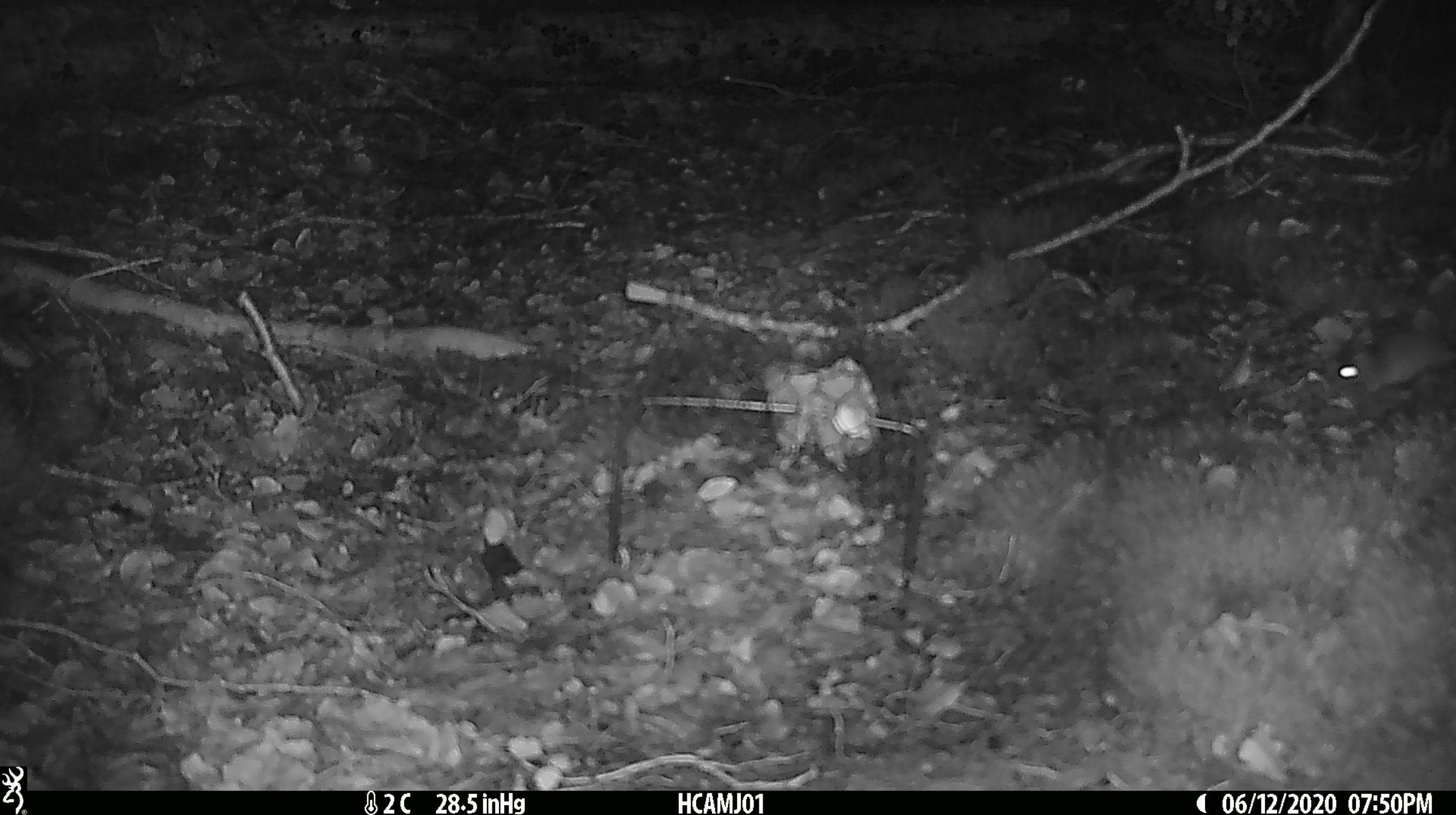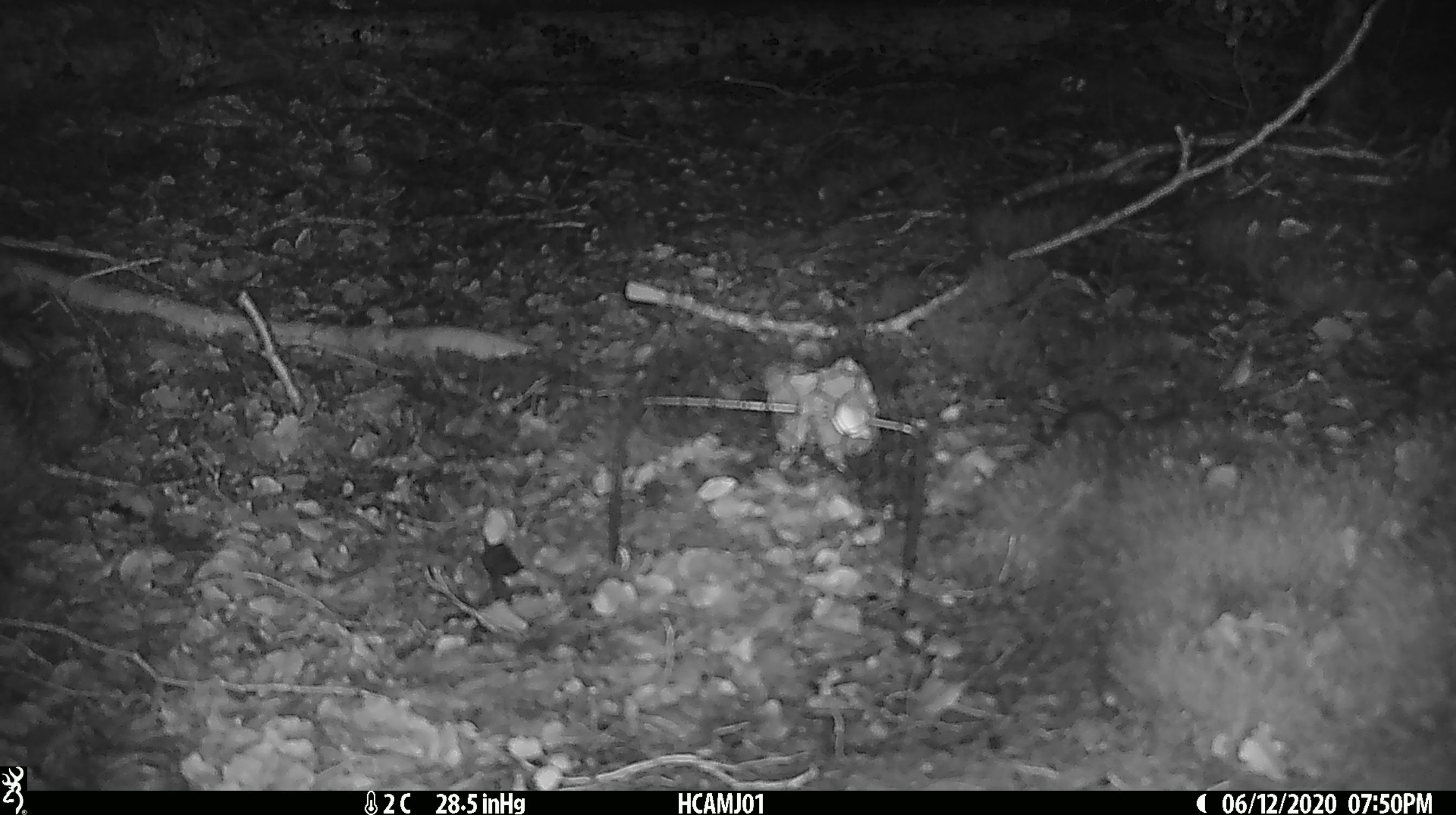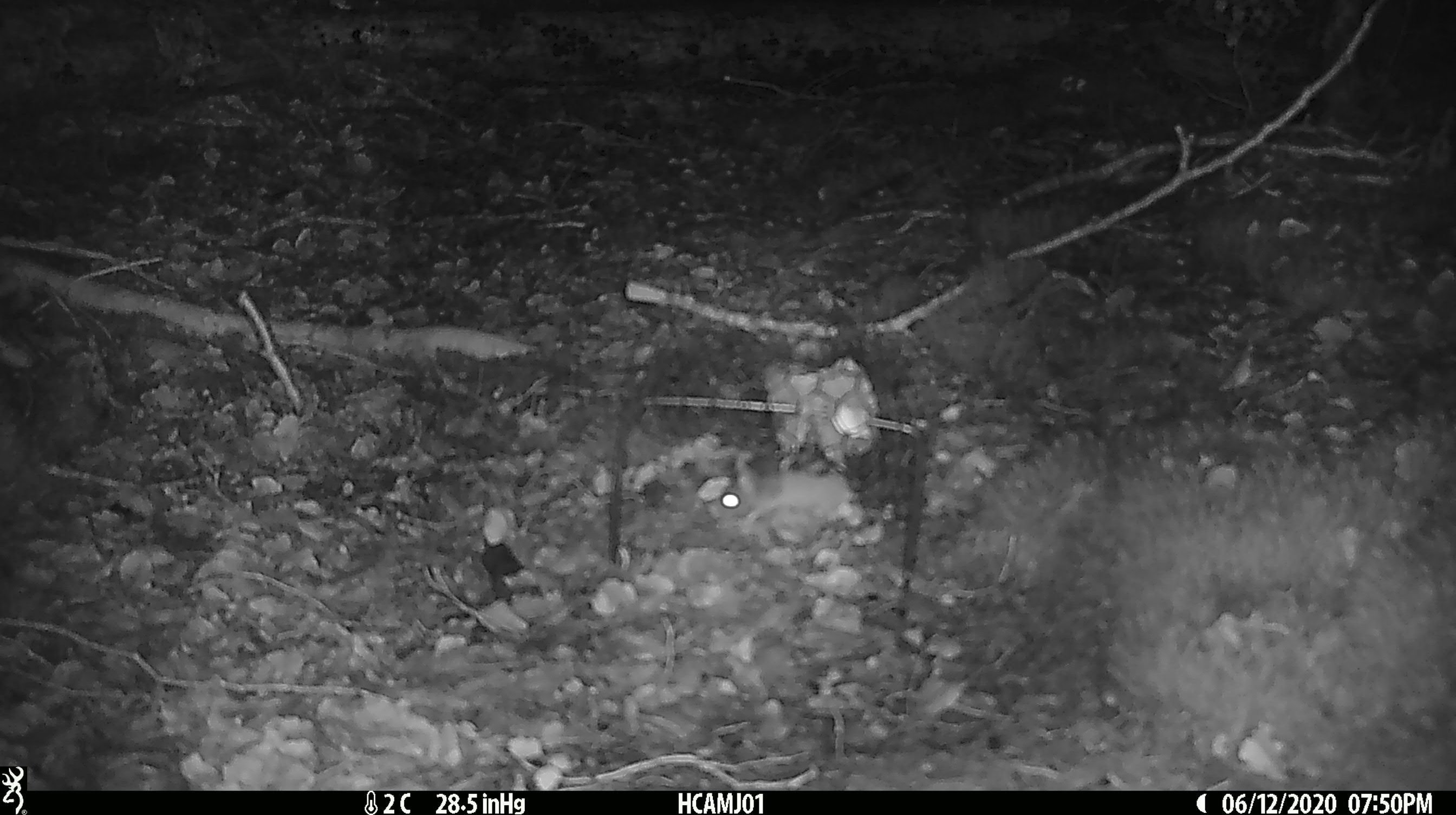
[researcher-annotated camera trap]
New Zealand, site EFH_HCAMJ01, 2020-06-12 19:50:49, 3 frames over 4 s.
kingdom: Animalia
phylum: Chordata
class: Mammalia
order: Rodentia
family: Muridae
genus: Mus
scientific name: Mus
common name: mouse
Mouse (Mus).